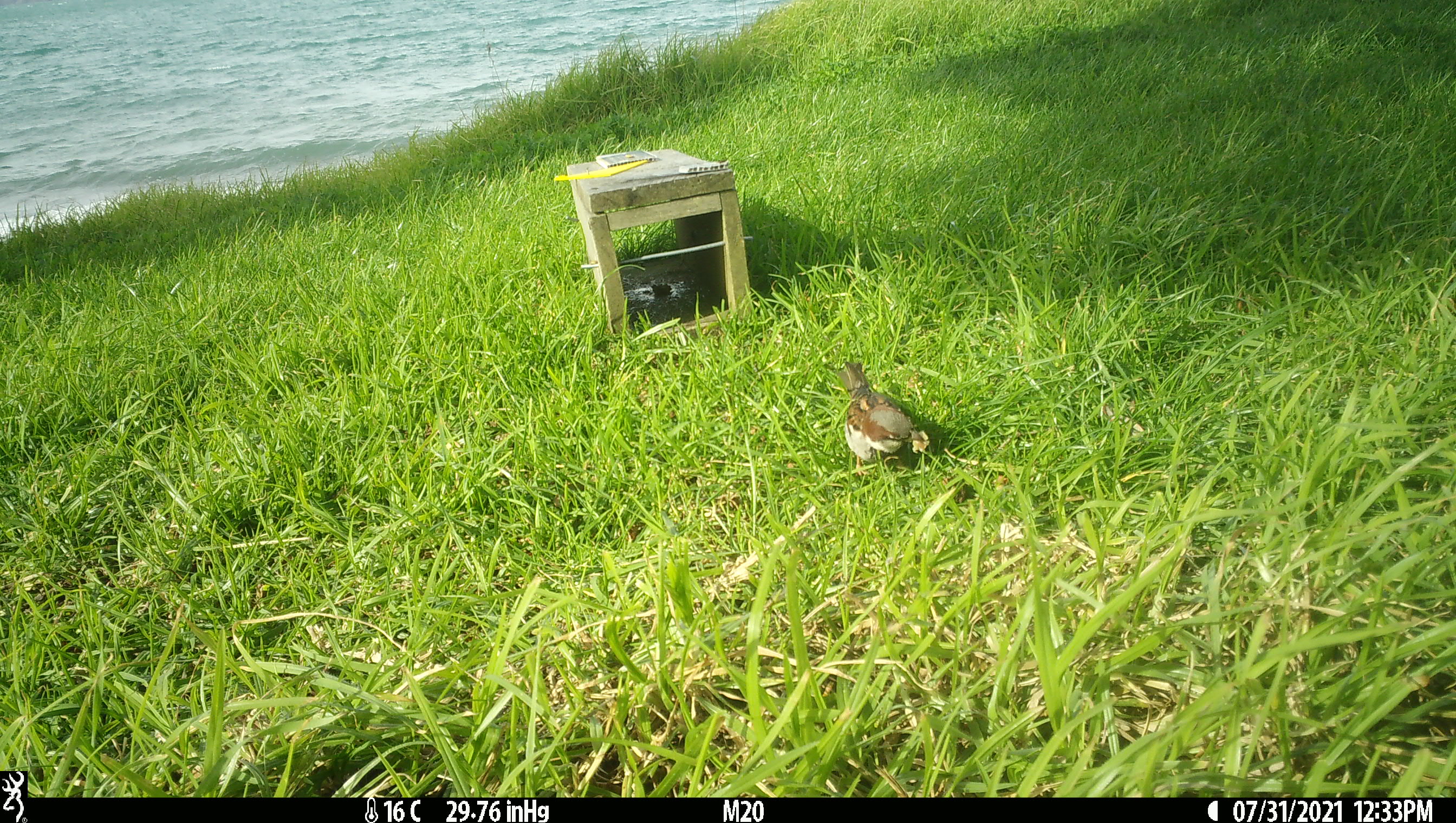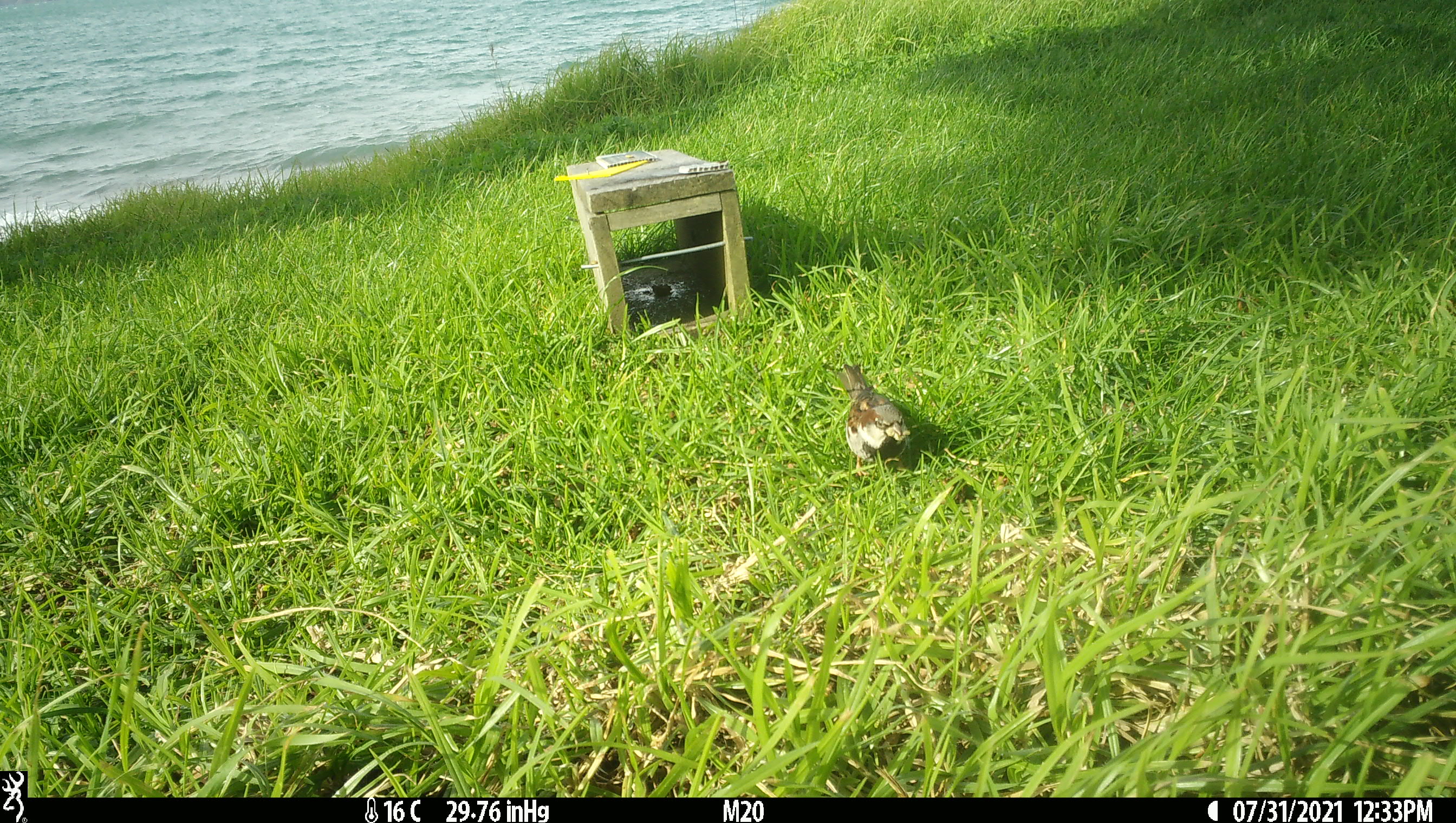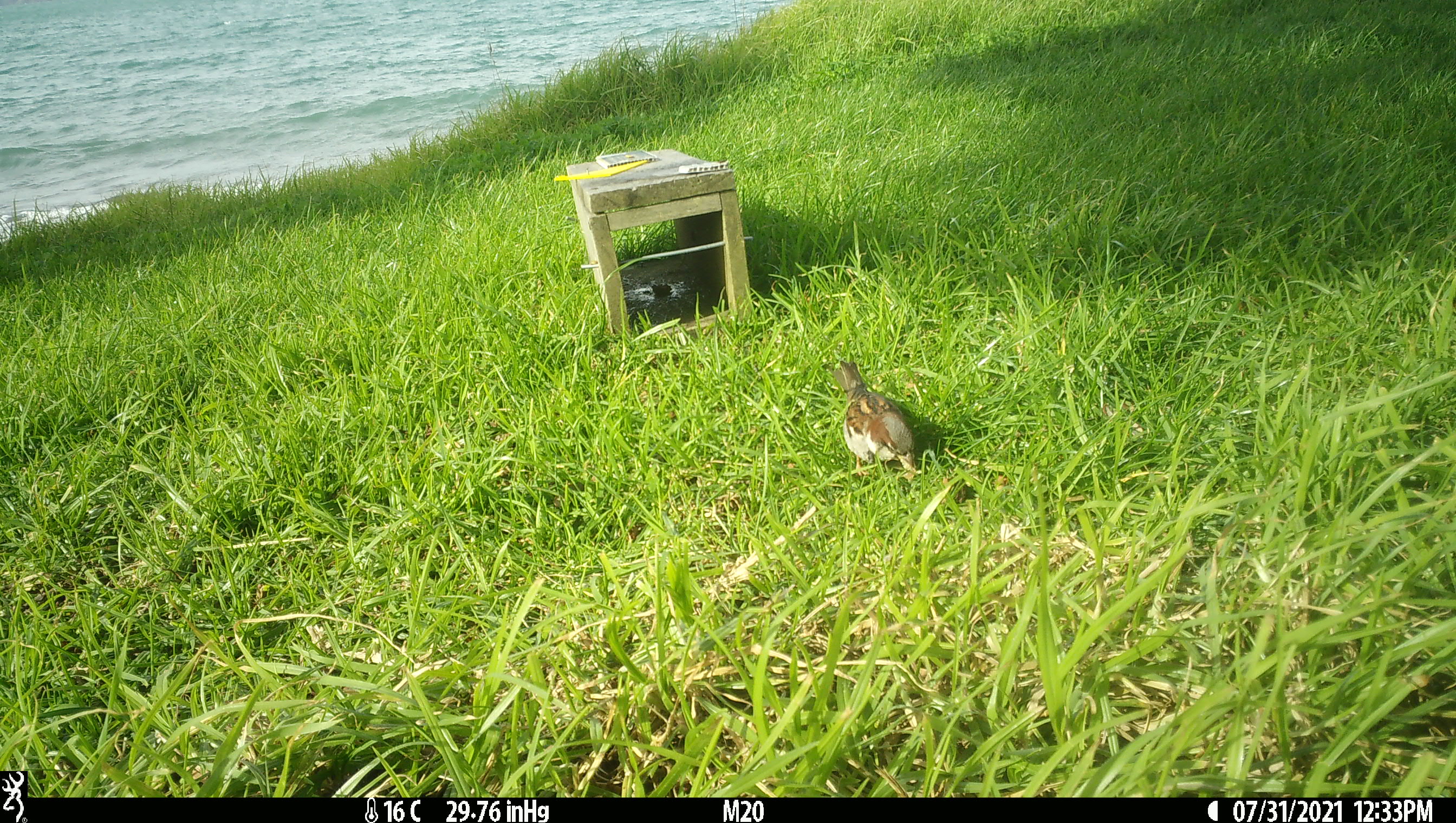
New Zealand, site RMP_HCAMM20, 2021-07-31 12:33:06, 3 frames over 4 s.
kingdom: Animalia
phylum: Chordata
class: Aves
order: Passeriformes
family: Passeridae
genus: Passer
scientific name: Passer domesticus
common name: house sparrow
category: sparrow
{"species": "sparrow (house sparrow) (Passer domesticus)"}